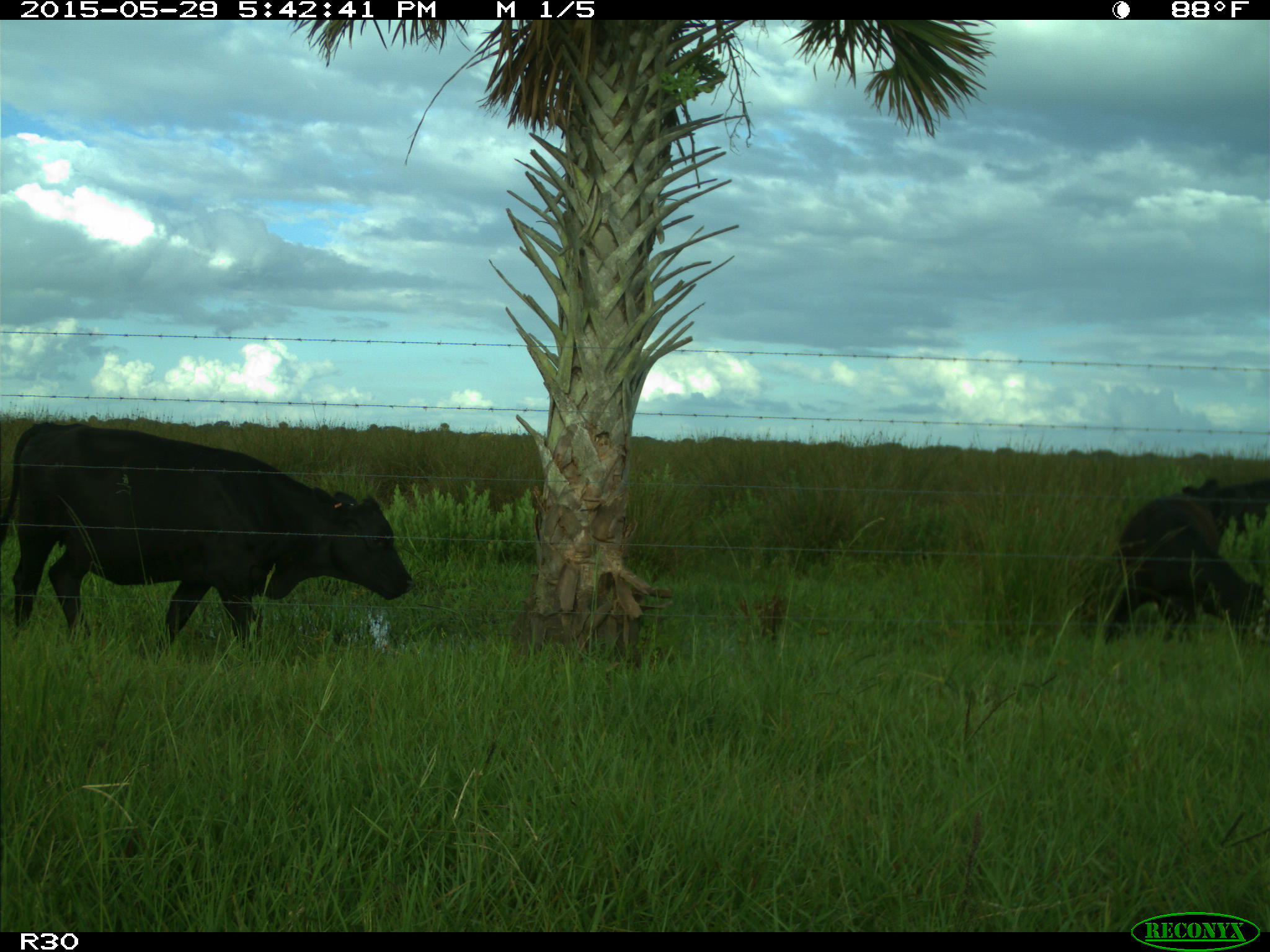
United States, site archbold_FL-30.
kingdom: Animalia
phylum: Chordata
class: Mammalia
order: Artiodactyla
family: Bovidae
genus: Bos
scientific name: Bos taurus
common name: domestic cow